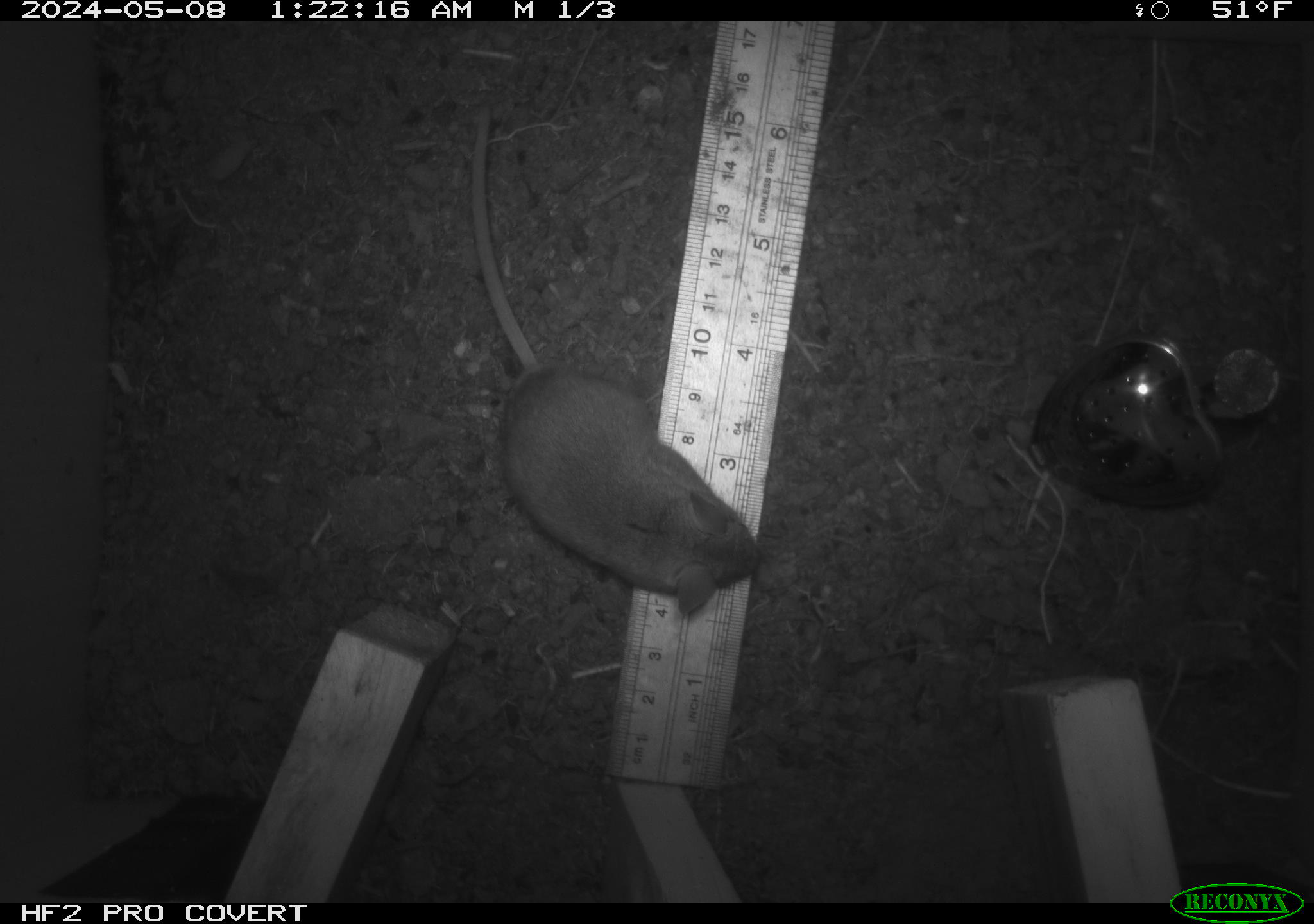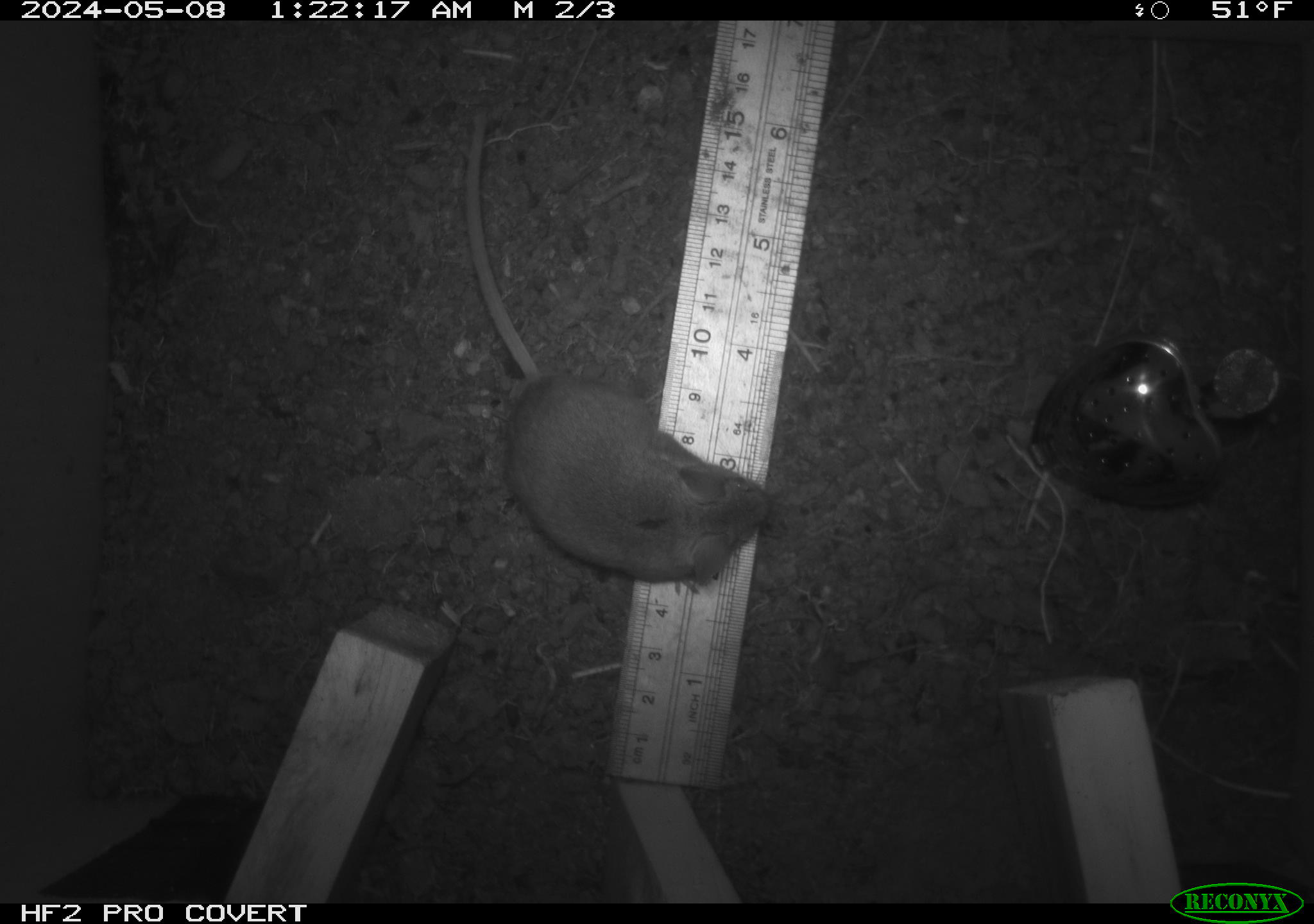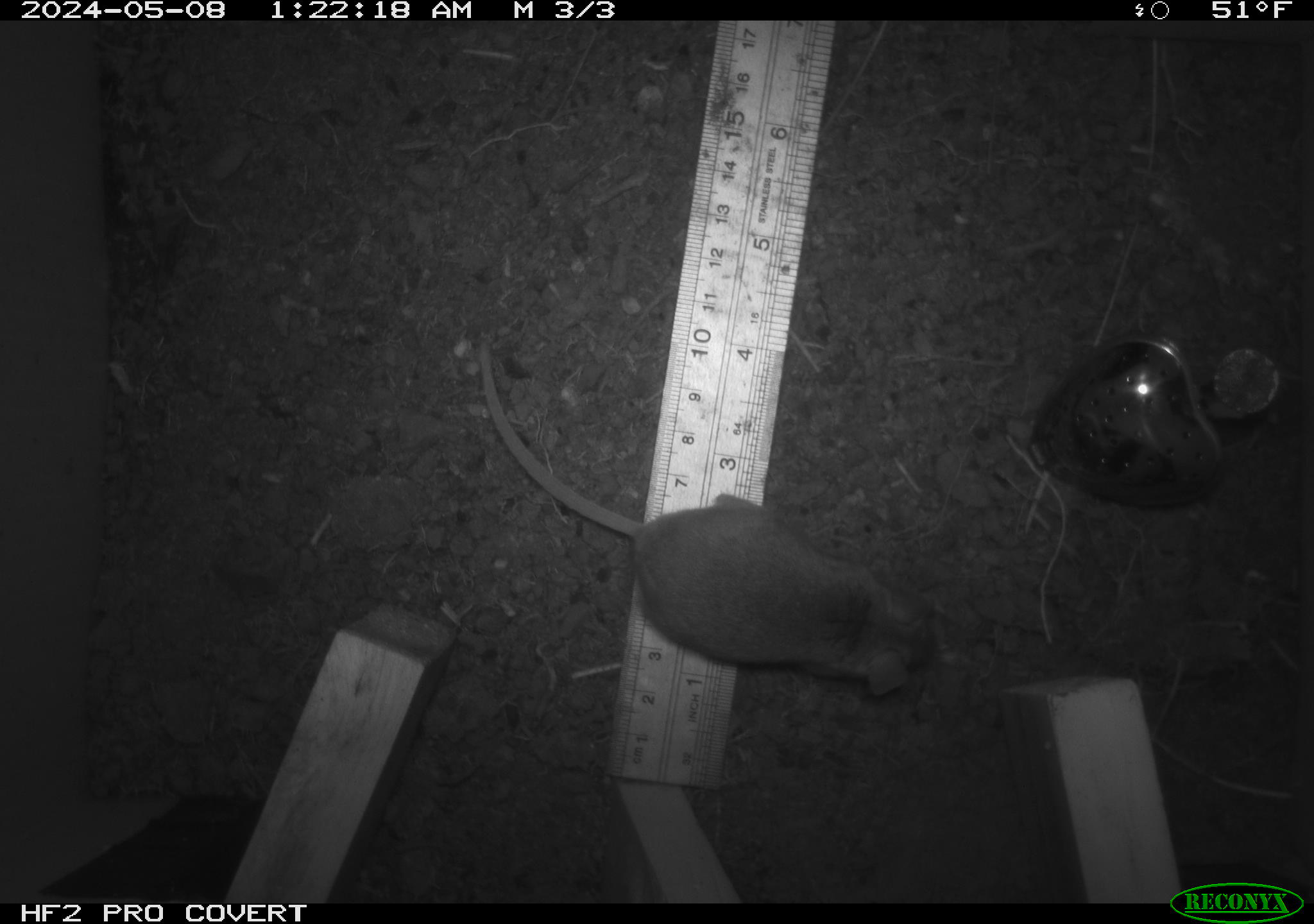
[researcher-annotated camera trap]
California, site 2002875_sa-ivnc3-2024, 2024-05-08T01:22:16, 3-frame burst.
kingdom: Animalia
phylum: Chordata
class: Mammalia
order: Rodentia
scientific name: Rodentia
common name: mouse species